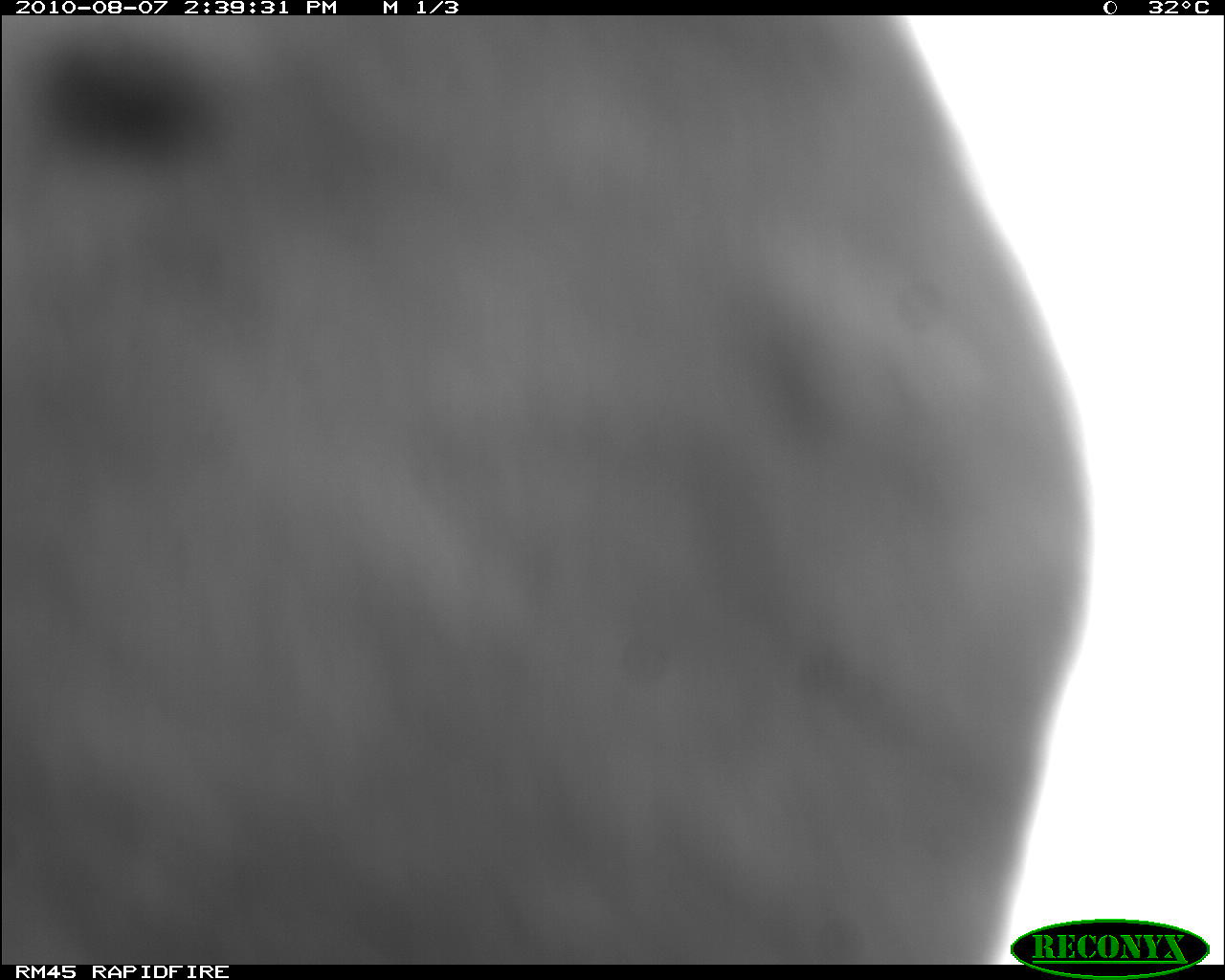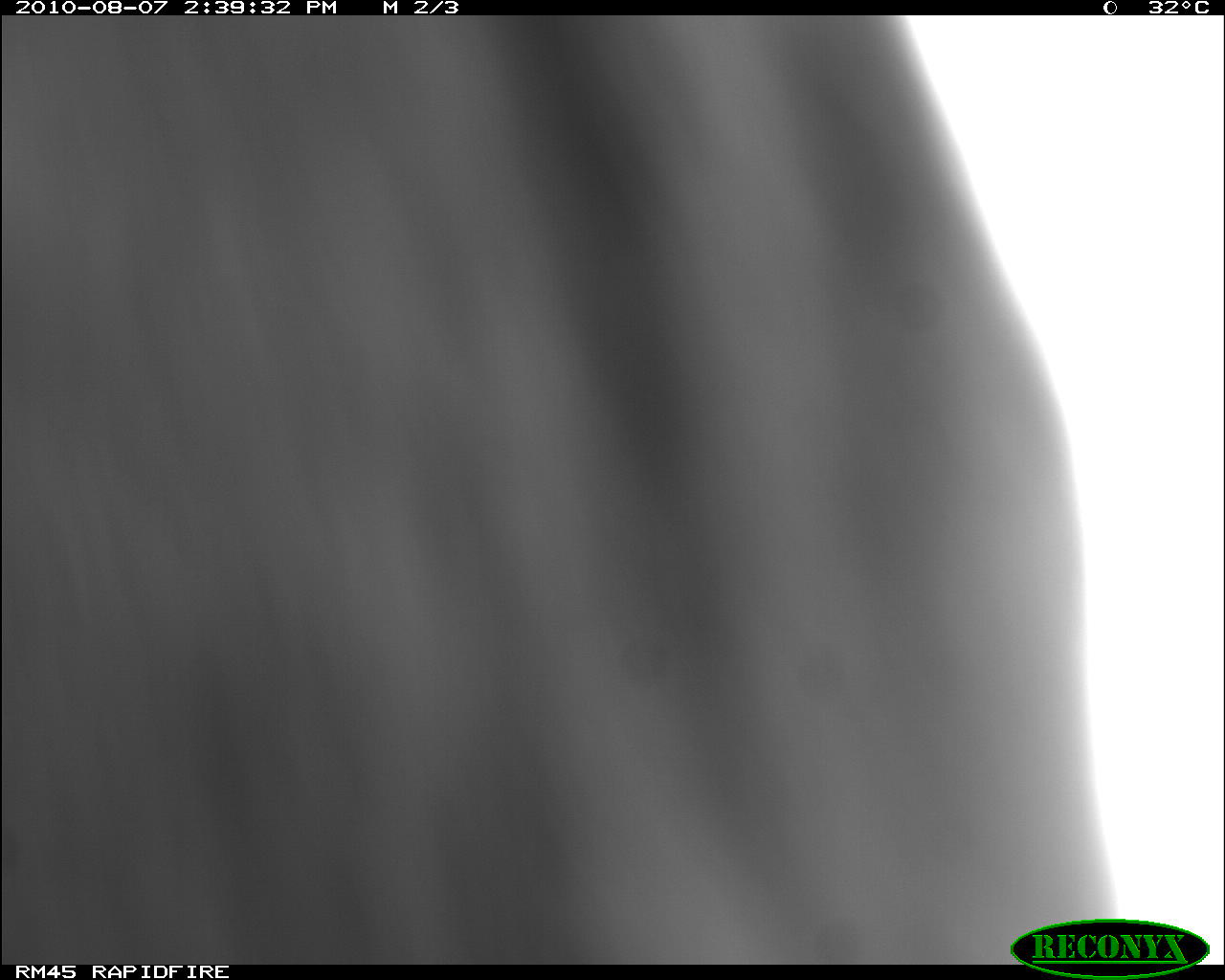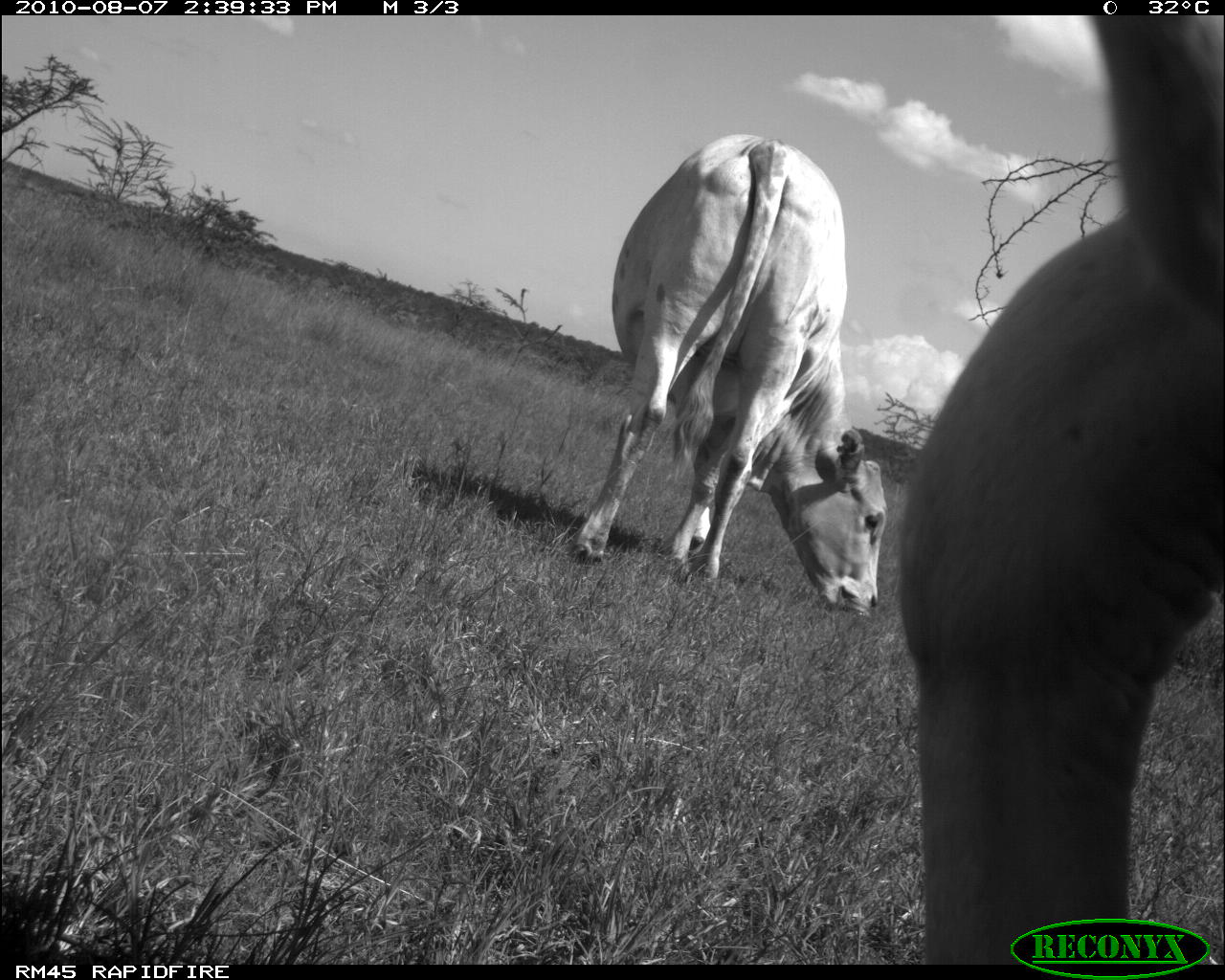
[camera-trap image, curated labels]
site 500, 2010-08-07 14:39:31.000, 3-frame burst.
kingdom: Animalia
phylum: Chordata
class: Mammalia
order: Artiodactyla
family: Bovidae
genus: Tragelaphus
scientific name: Tragelaphus oryx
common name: eland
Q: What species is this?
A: Tragelaphus oryx (eland).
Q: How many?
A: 1.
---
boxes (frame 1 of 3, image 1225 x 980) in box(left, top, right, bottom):
tragelaphus oryx: box(0, 16, 1089, 962)